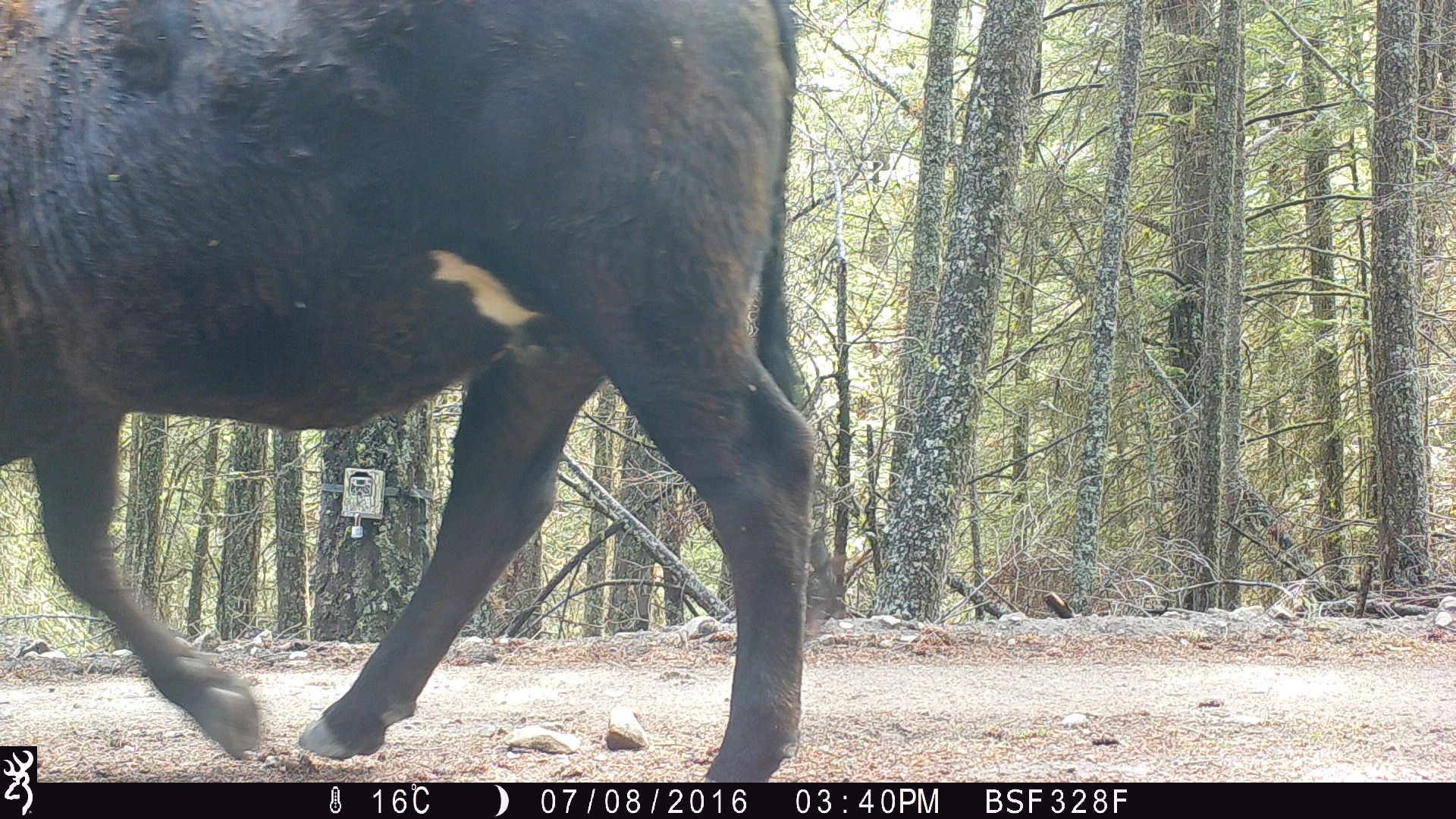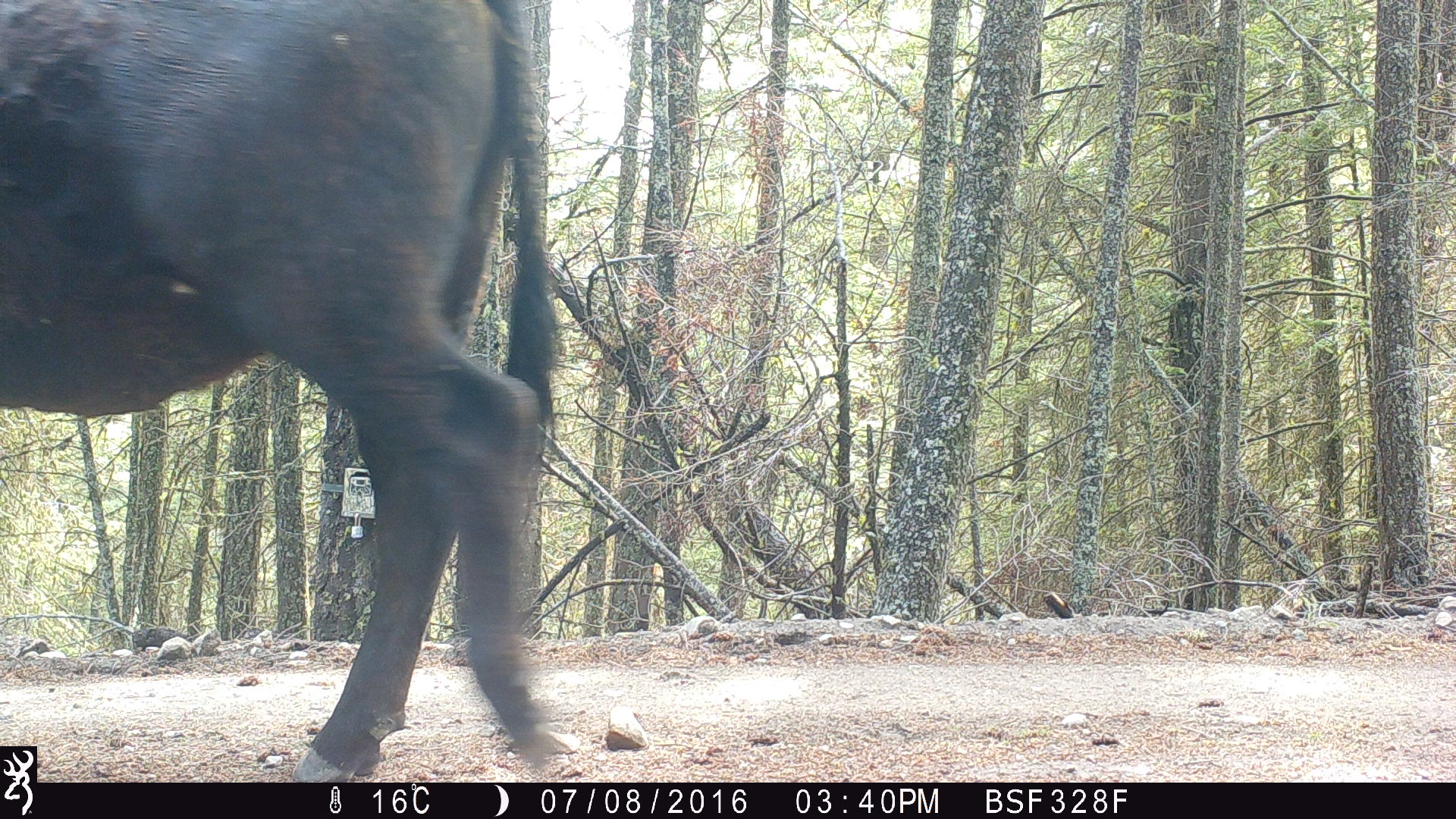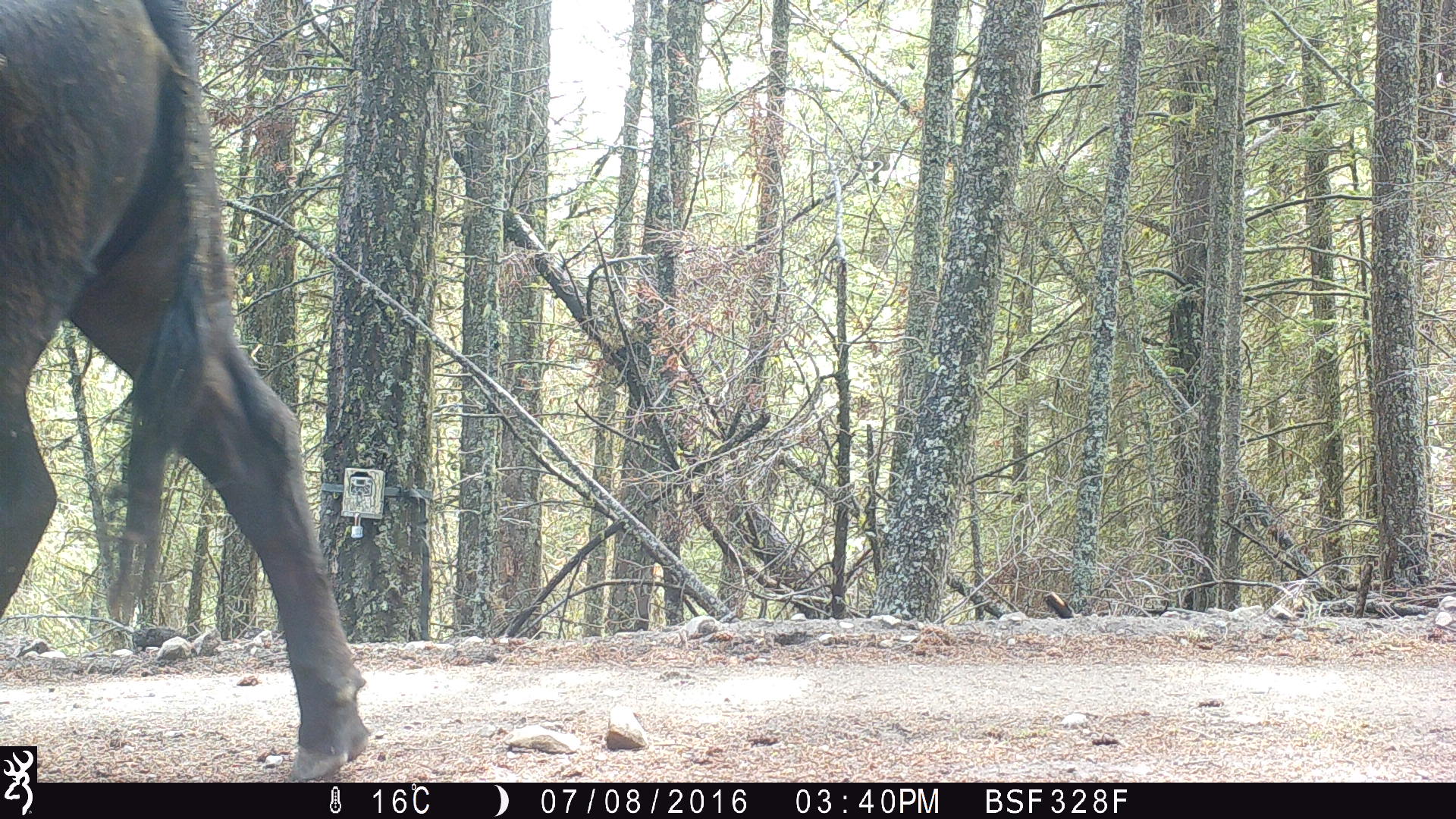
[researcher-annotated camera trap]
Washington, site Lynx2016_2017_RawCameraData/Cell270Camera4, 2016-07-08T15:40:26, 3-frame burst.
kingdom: Animalia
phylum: Chordata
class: Mammalia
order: Artiodactyla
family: Bovidae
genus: Bos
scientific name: Bos taurus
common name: domestic cattle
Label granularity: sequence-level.